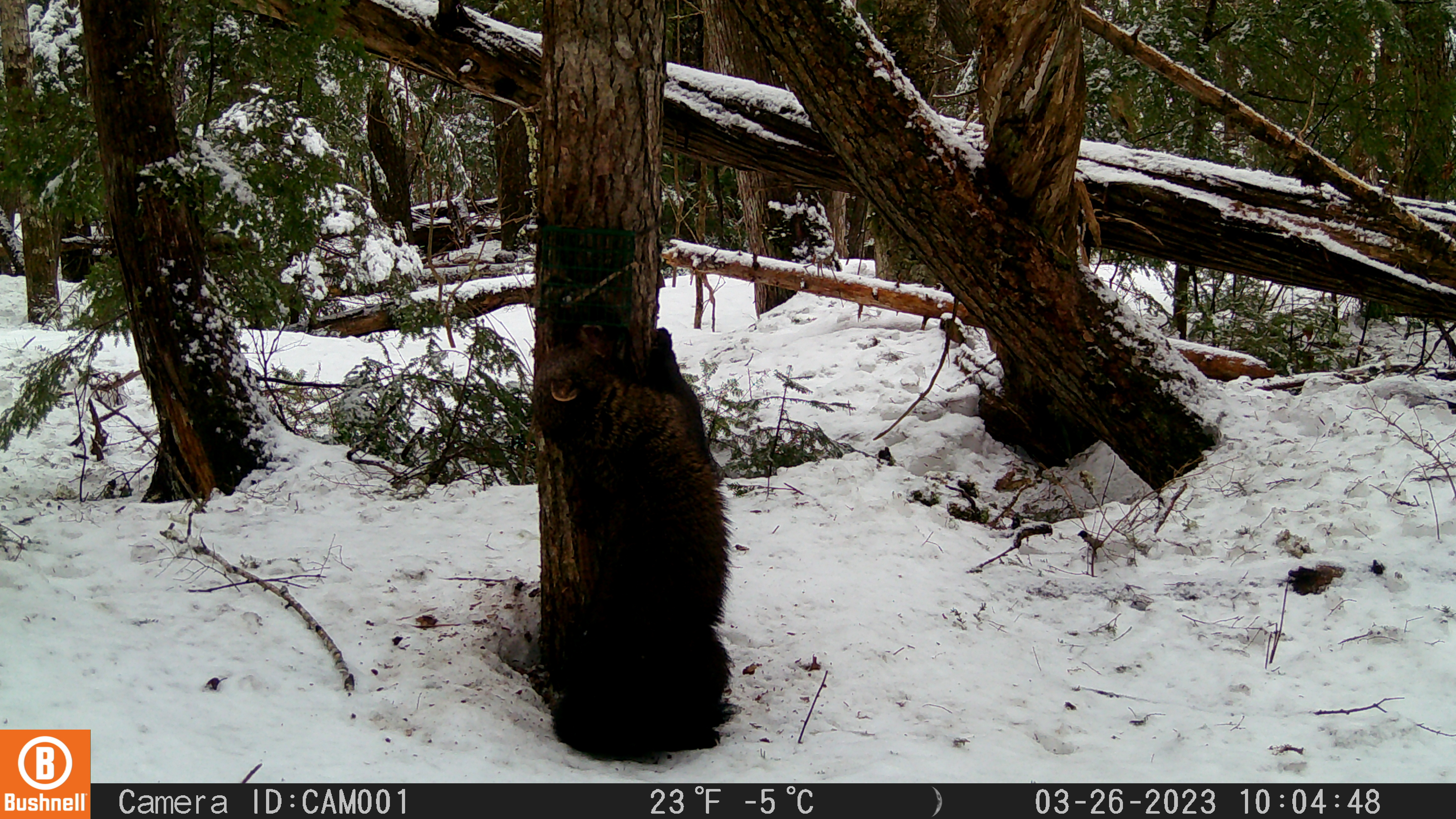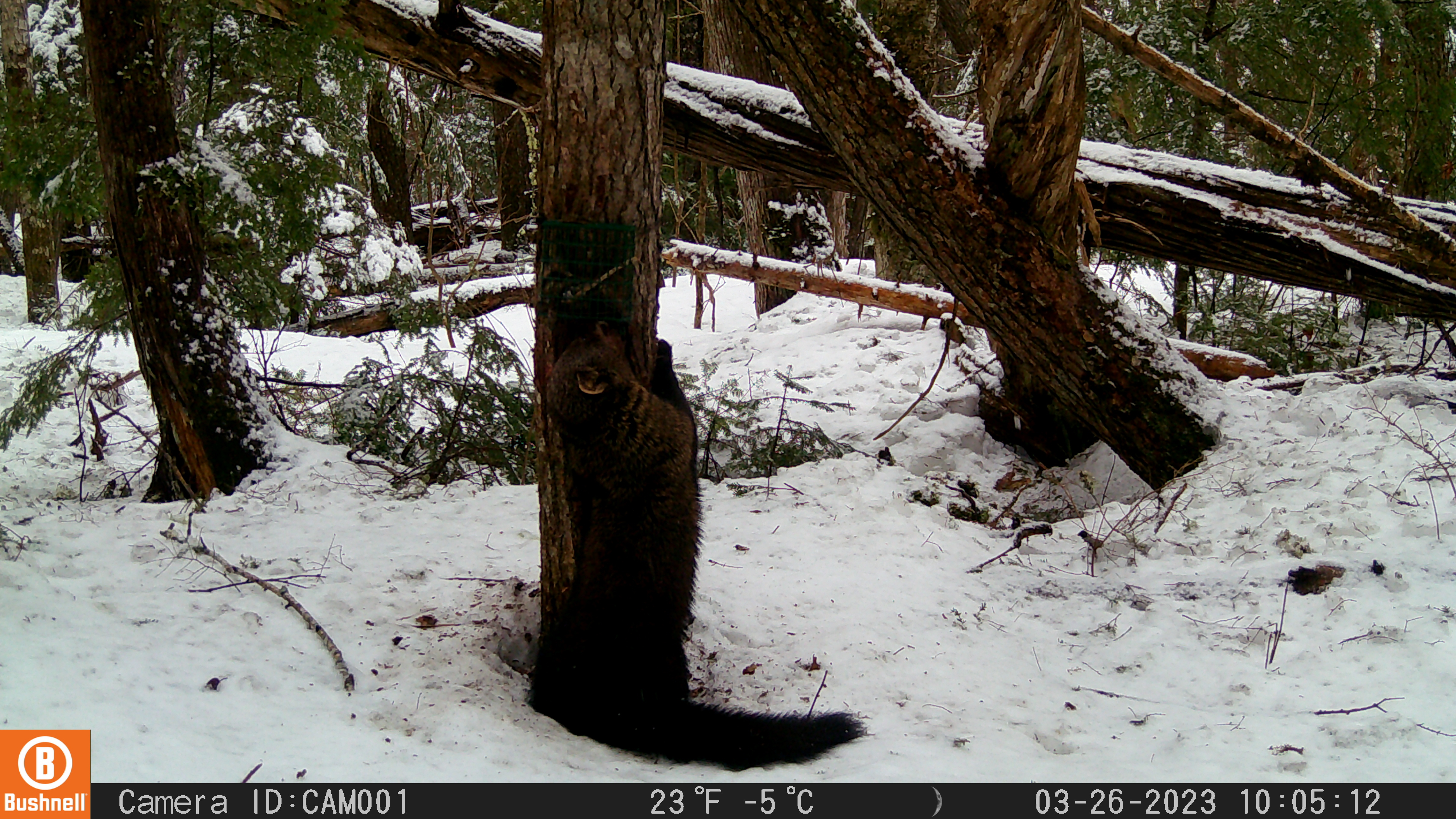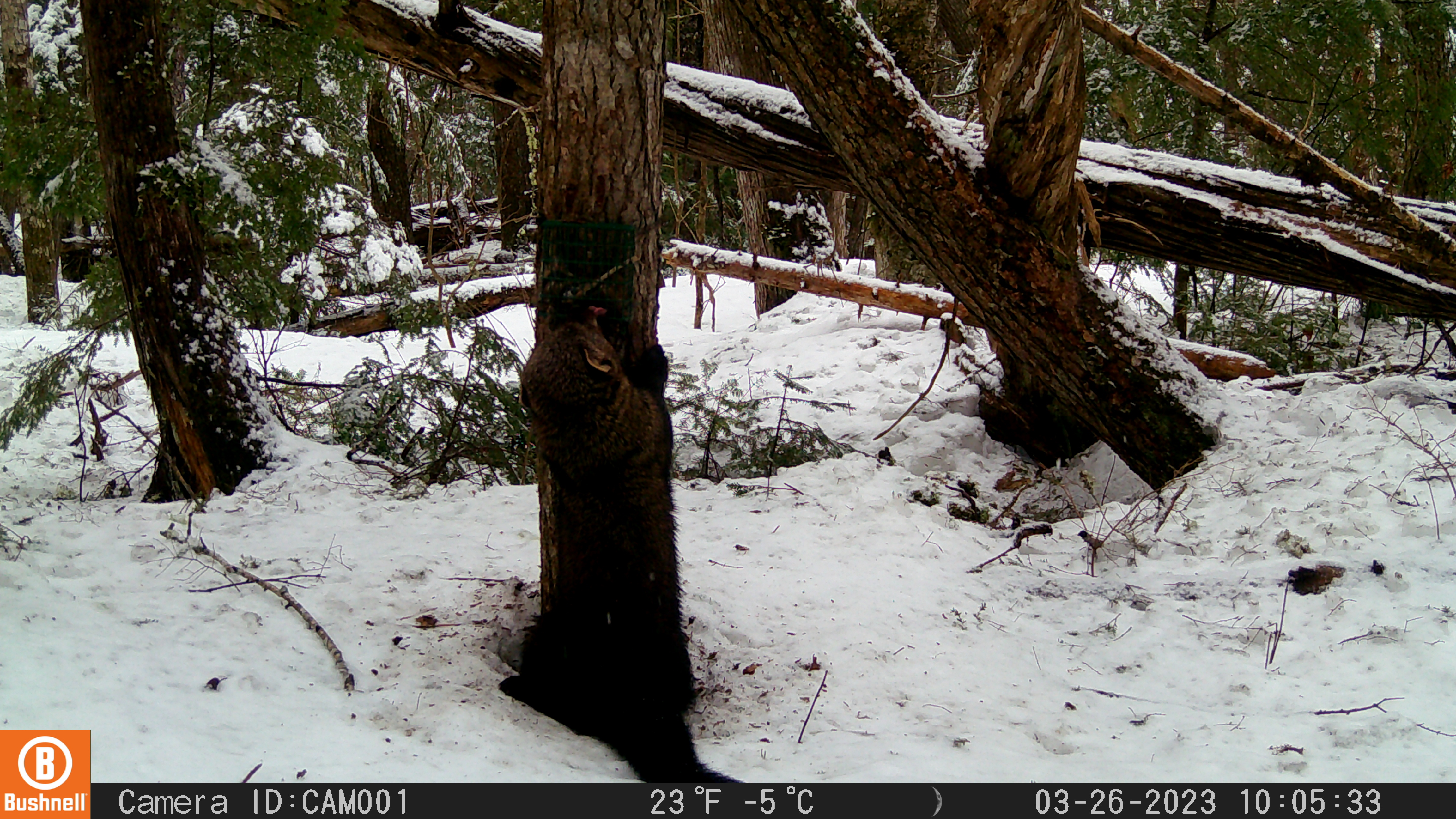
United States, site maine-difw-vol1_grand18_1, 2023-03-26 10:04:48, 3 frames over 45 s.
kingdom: Animalia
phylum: Chordata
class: Mammalia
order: Carnivora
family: Mustelidae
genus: Pekania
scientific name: Pekania pennanti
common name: fisher